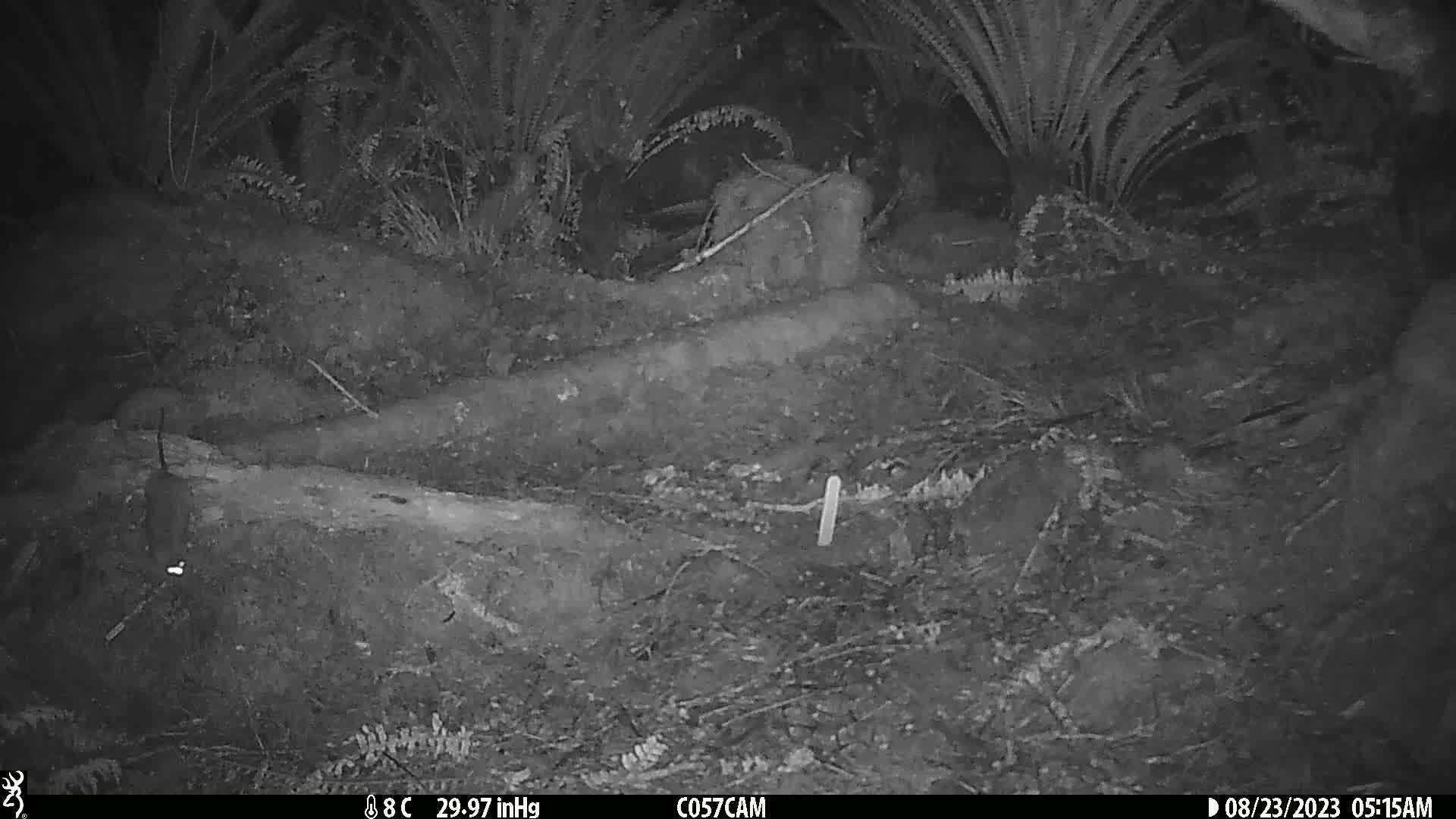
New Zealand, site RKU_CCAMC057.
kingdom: Animalia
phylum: Chordata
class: Mammalia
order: Rodentia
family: Muridae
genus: Rattus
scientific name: Rattus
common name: rat